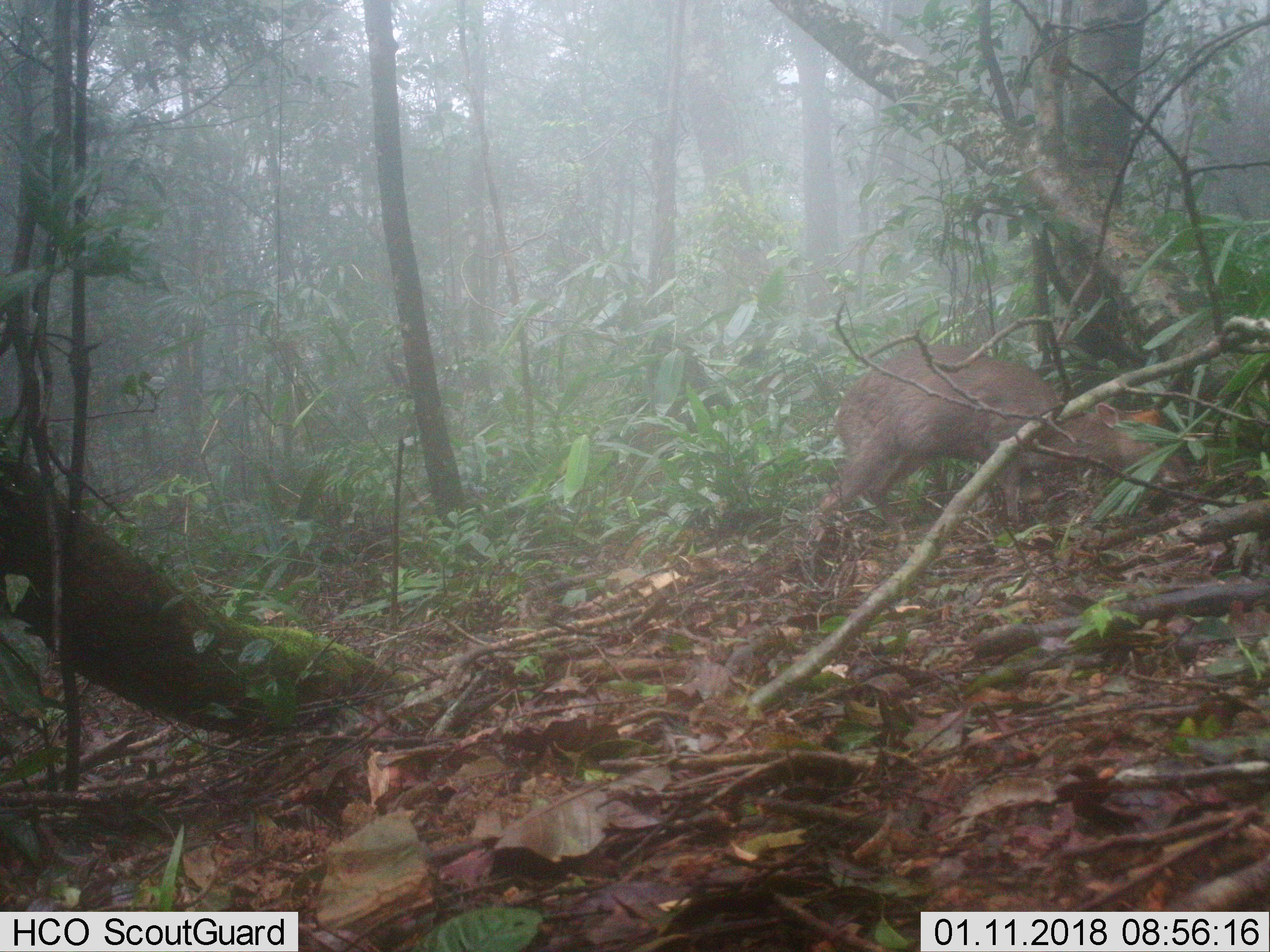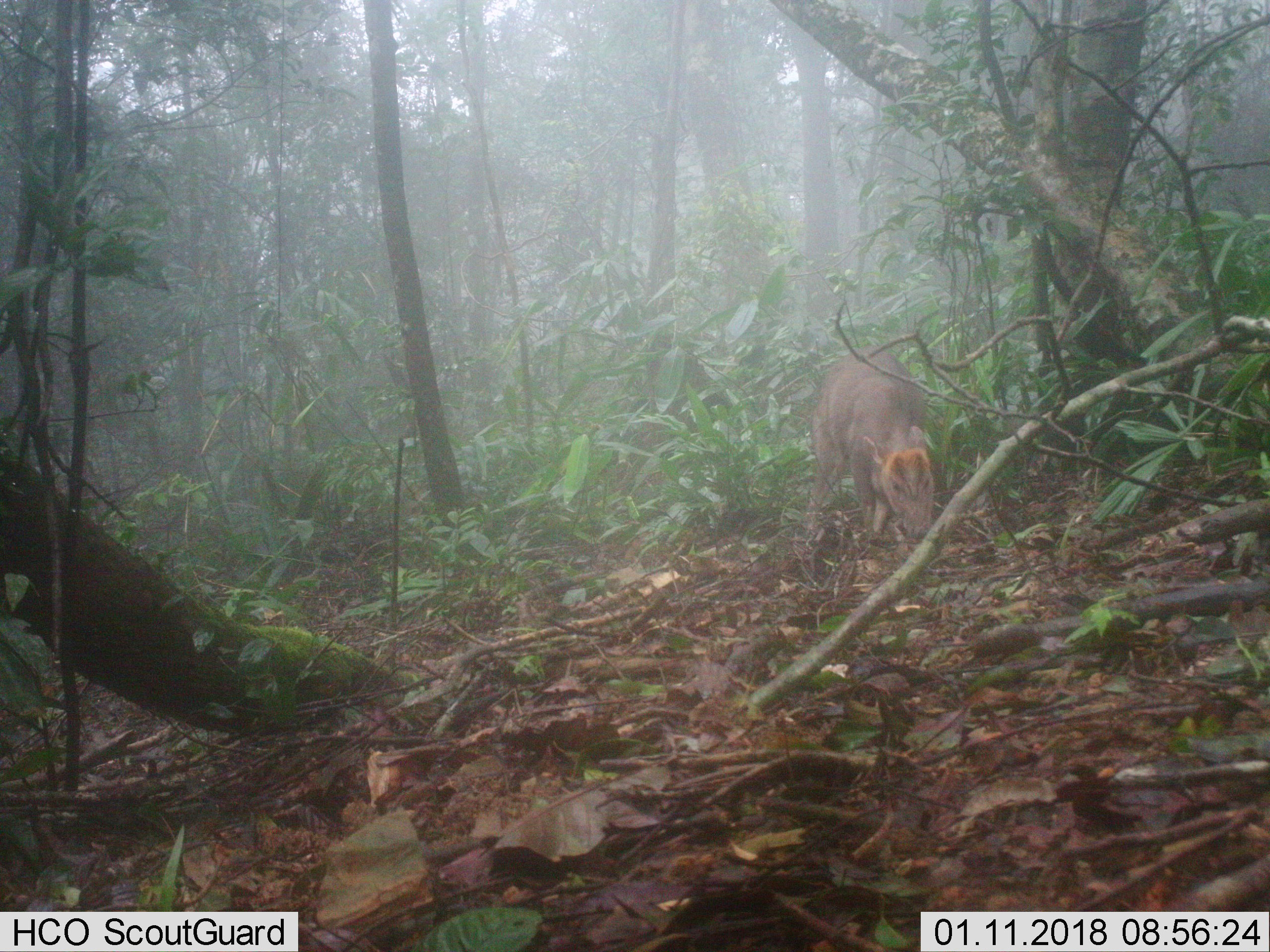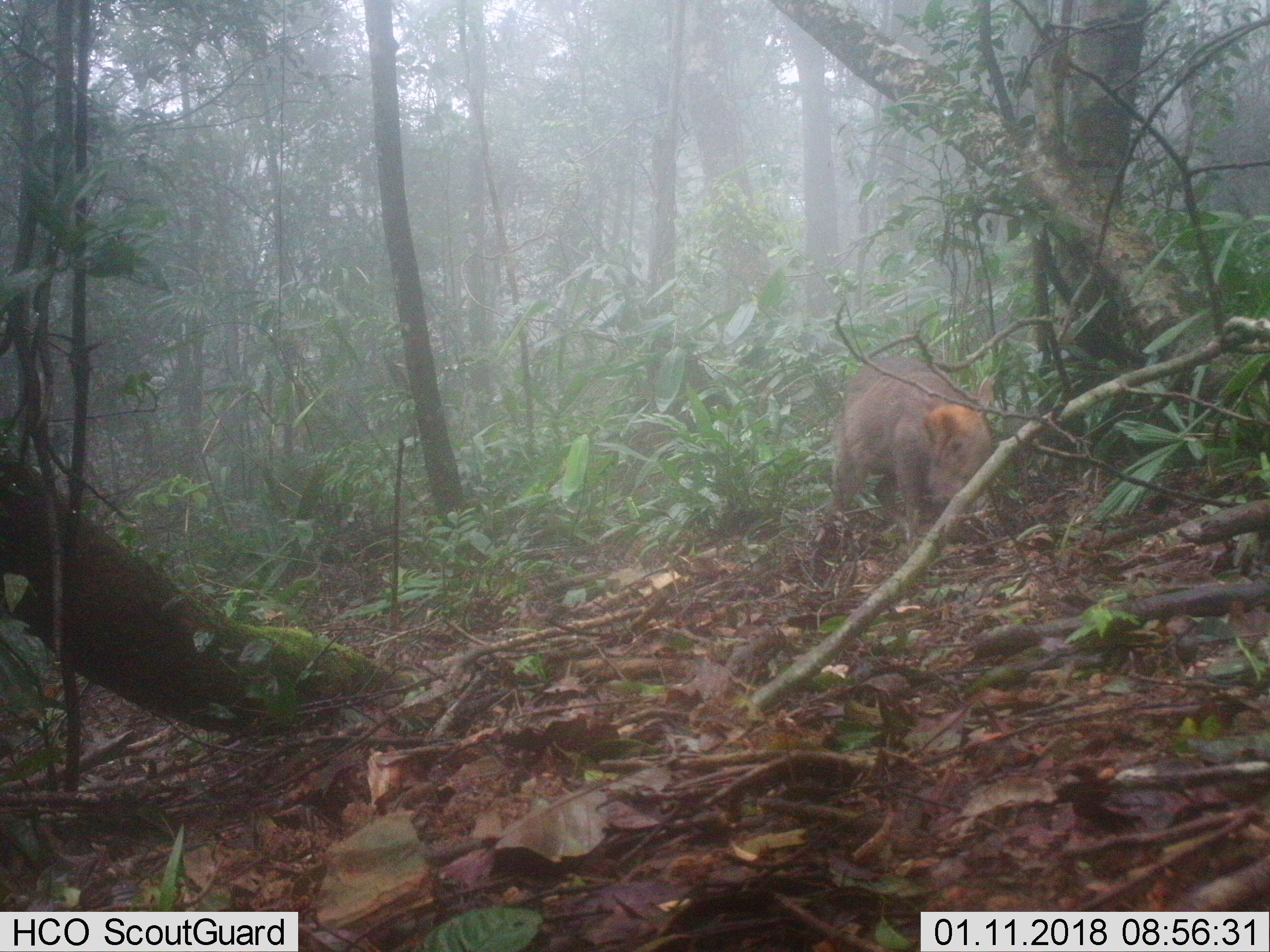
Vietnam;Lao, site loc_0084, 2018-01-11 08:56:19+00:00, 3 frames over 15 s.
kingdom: Animalia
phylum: Chordata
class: Mammalia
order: Artiodactyla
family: Cervidae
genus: Muntiacus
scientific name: Muntiacus rooseveltorum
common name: roosevelt's muntjac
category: roosevelts muntjac group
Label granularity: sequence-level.